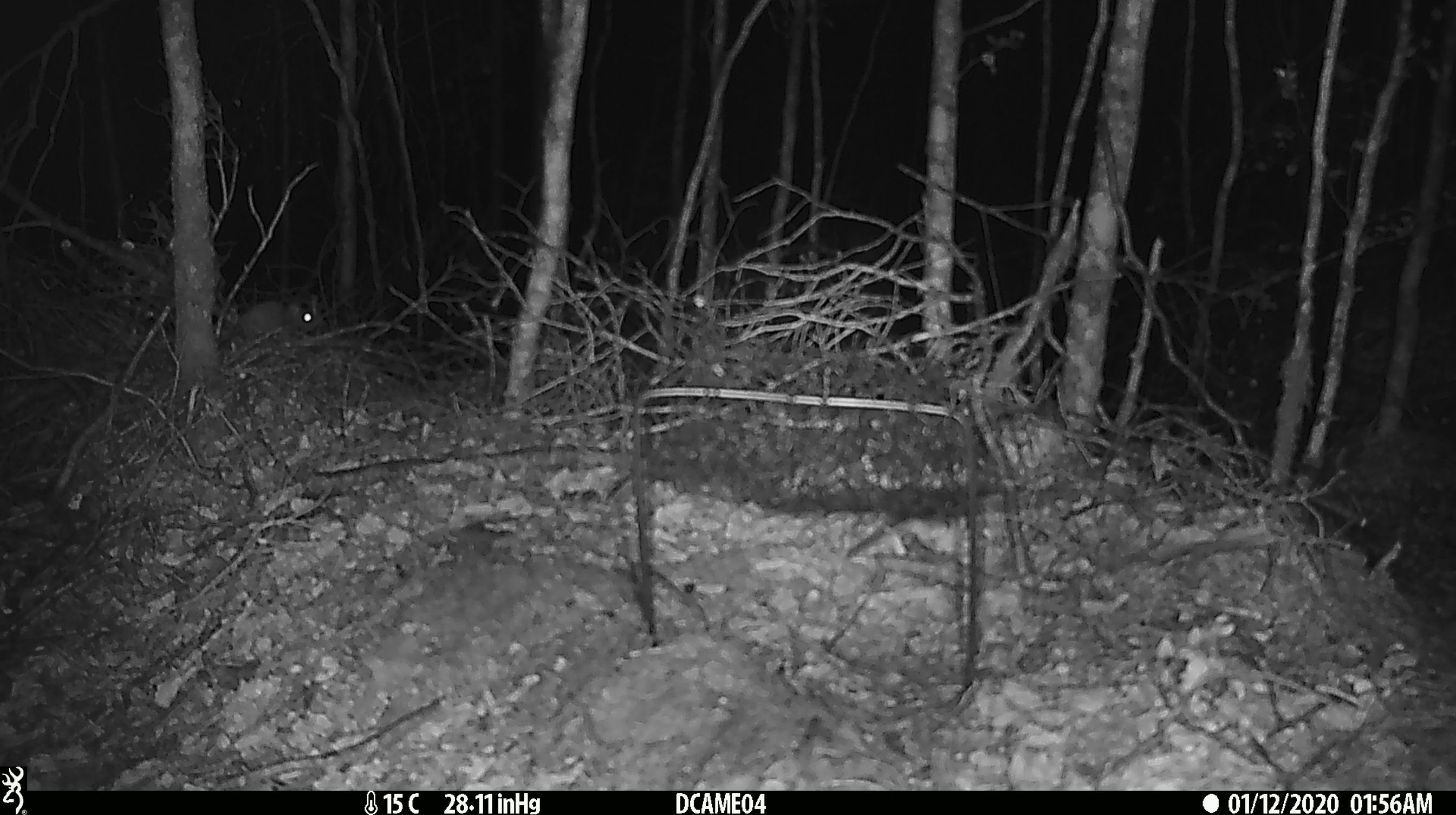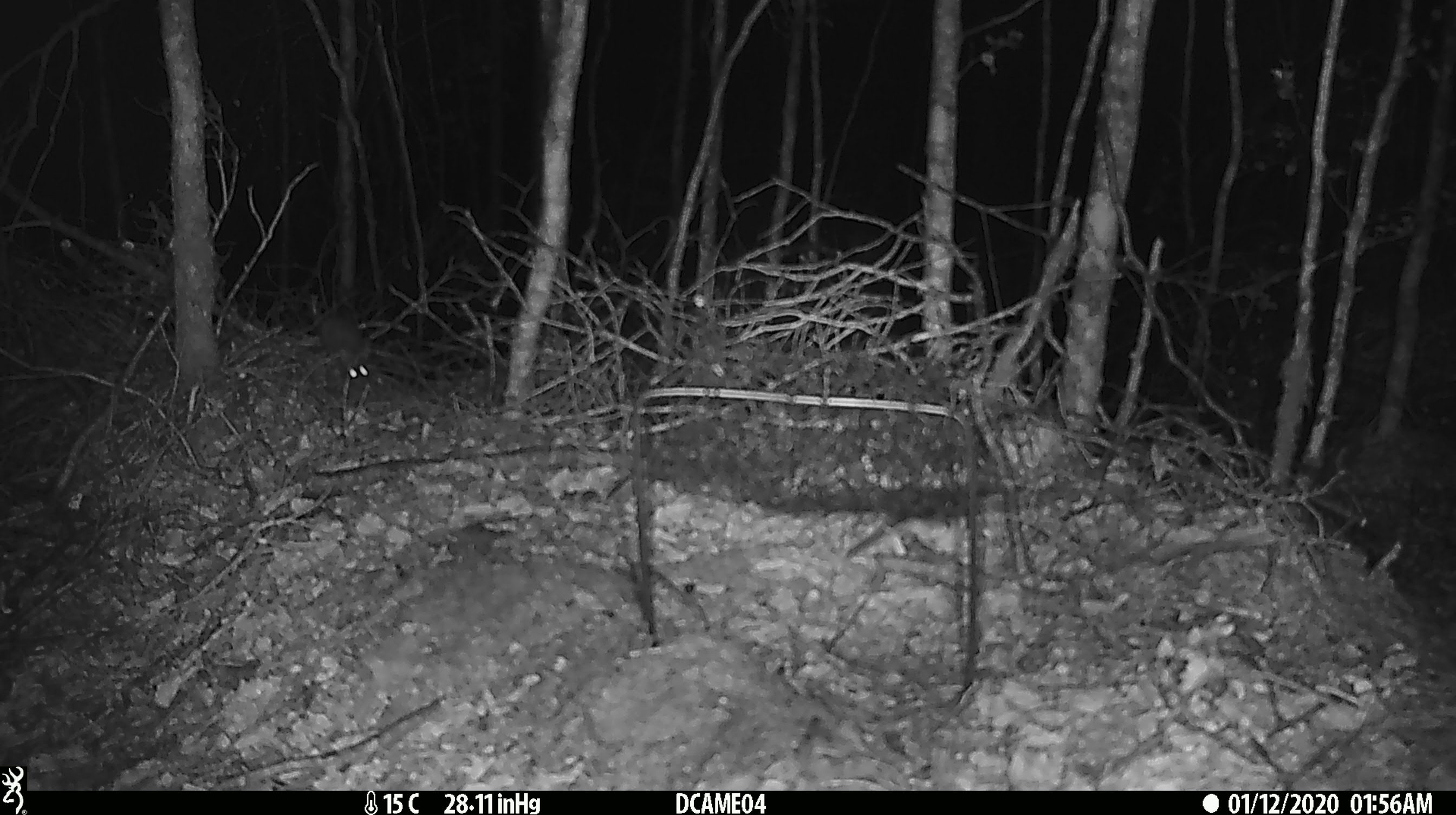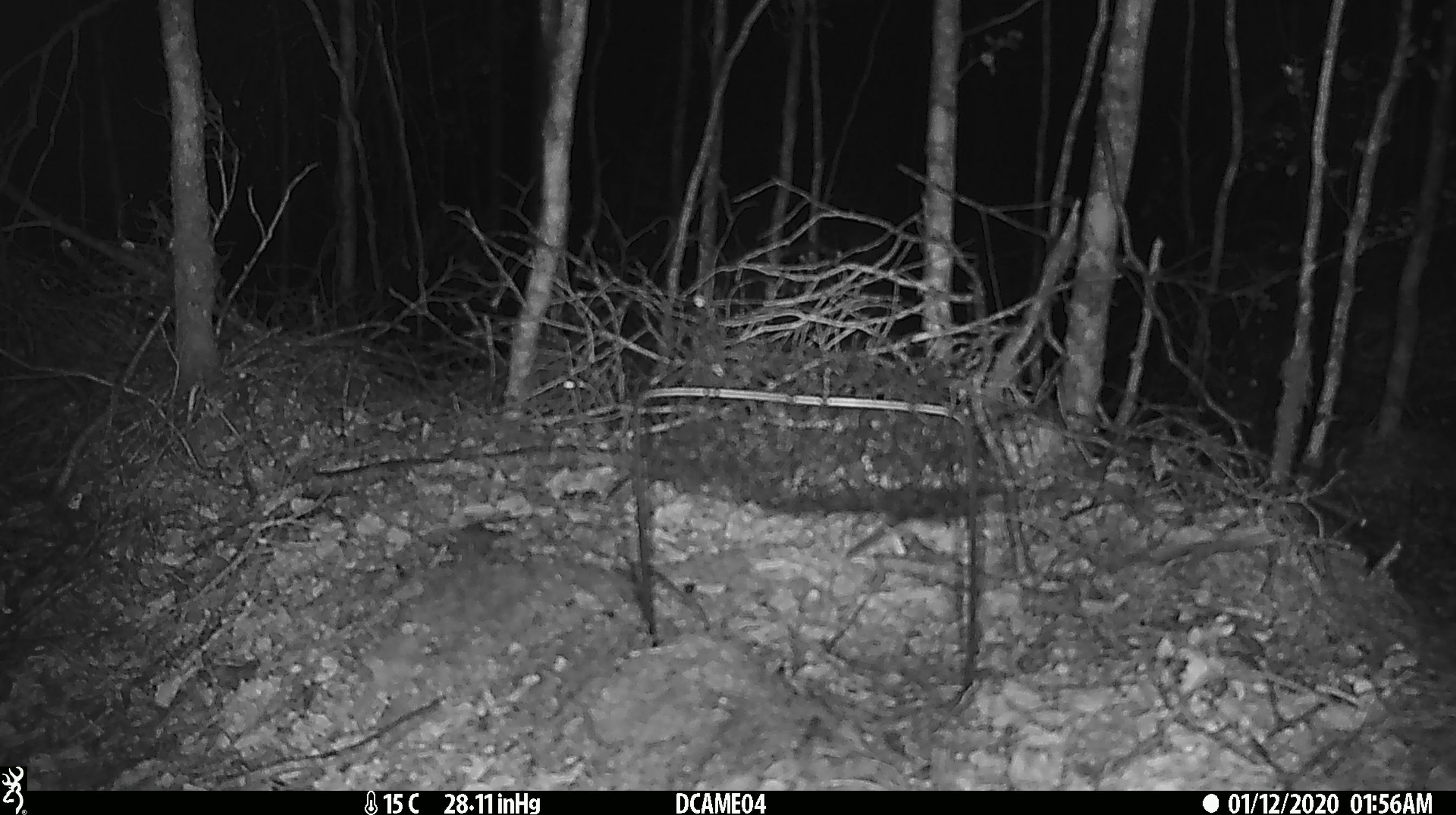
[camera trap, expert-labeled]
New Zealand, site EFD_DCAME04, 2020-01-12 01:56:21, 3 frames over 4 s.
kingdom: Animalia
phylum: Chordata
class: Mammalia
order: Rodentia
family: Muridae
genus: Mus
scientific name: Mus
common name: mouse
Mouse (Mus).